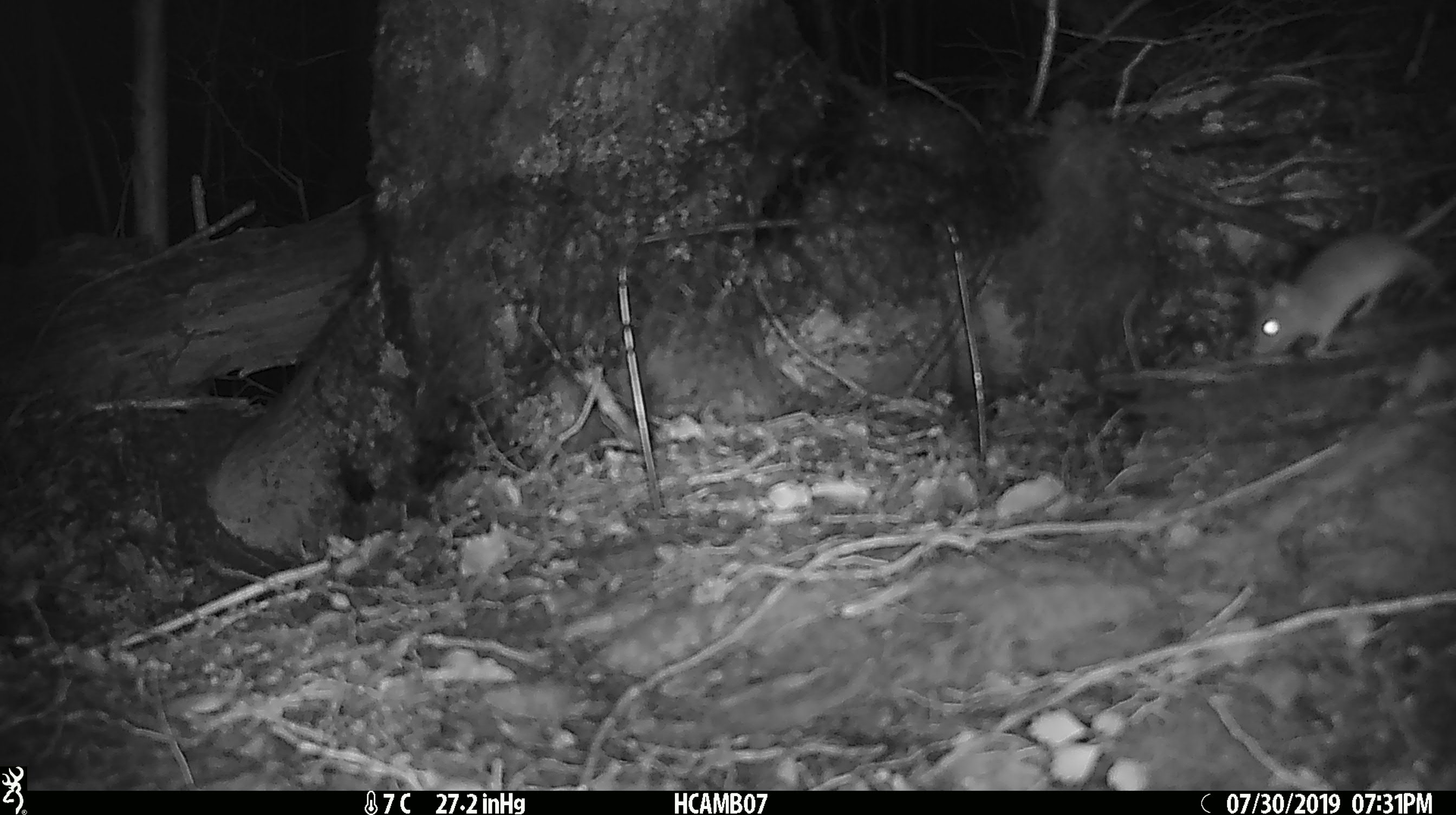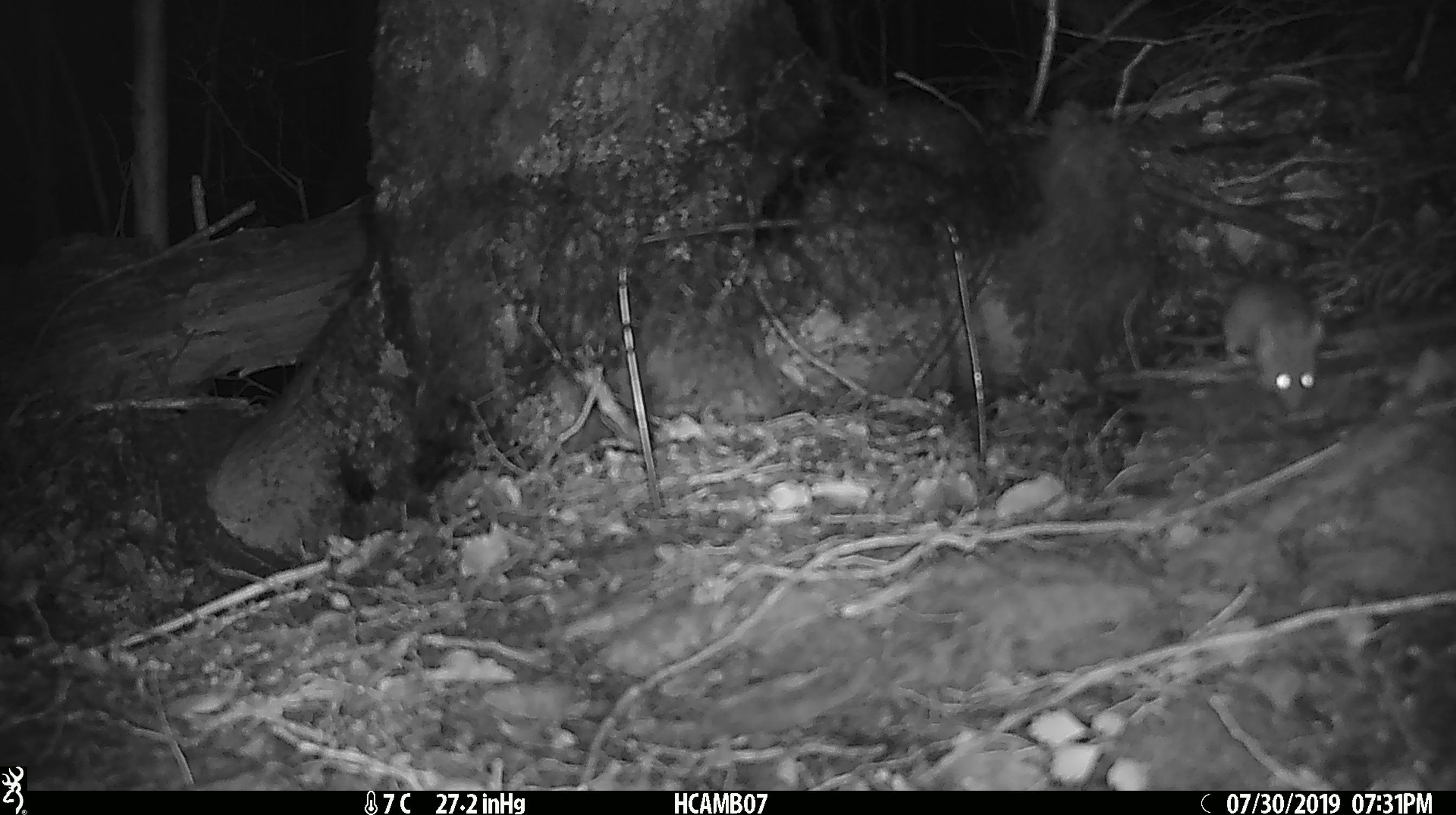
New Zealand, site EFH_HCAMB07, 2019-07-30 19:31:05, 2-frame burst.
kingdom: Animalia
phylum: Chordata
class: Mammalia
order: Rodentia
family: Muridae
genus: Mus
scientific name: Mus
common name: mouse